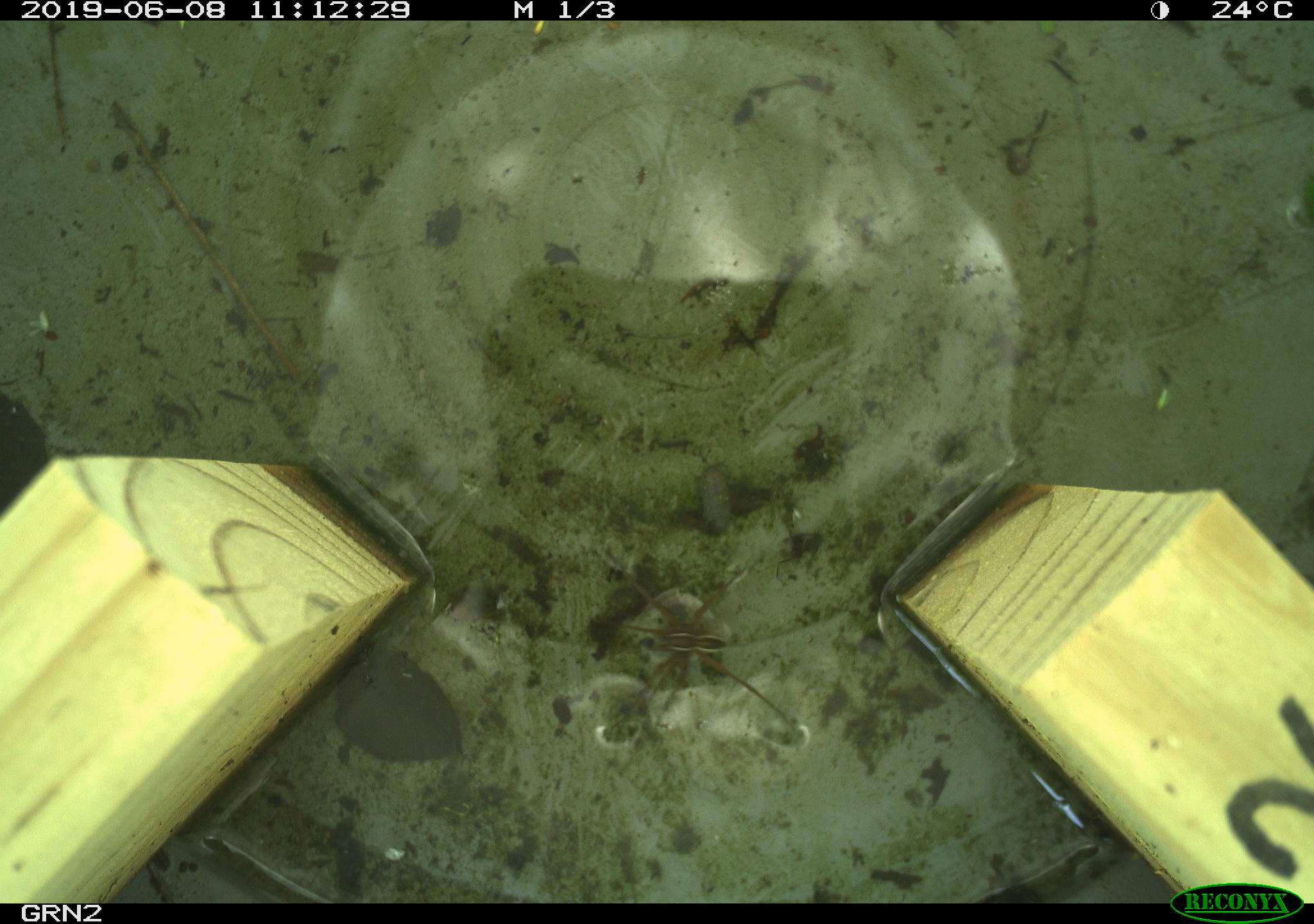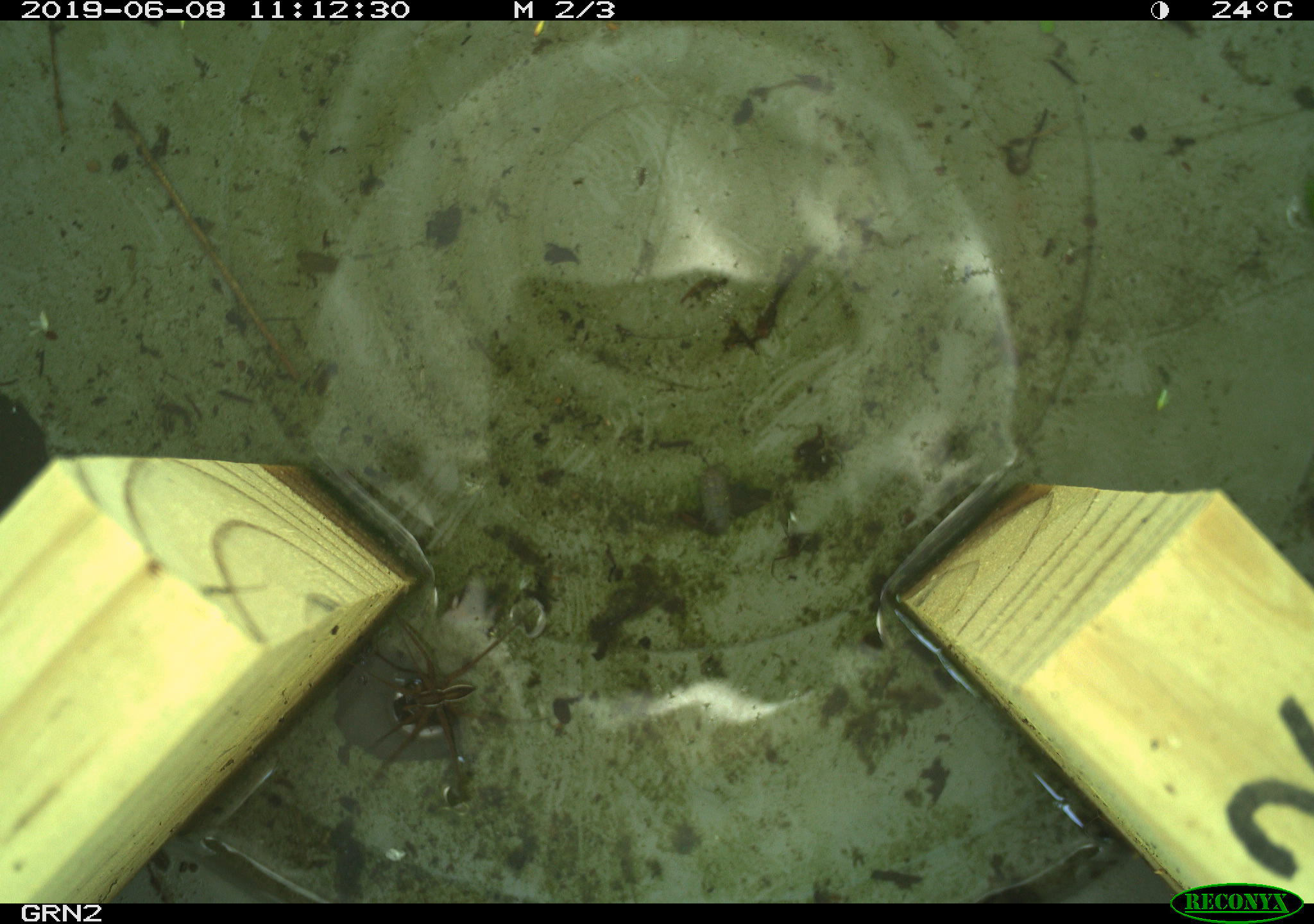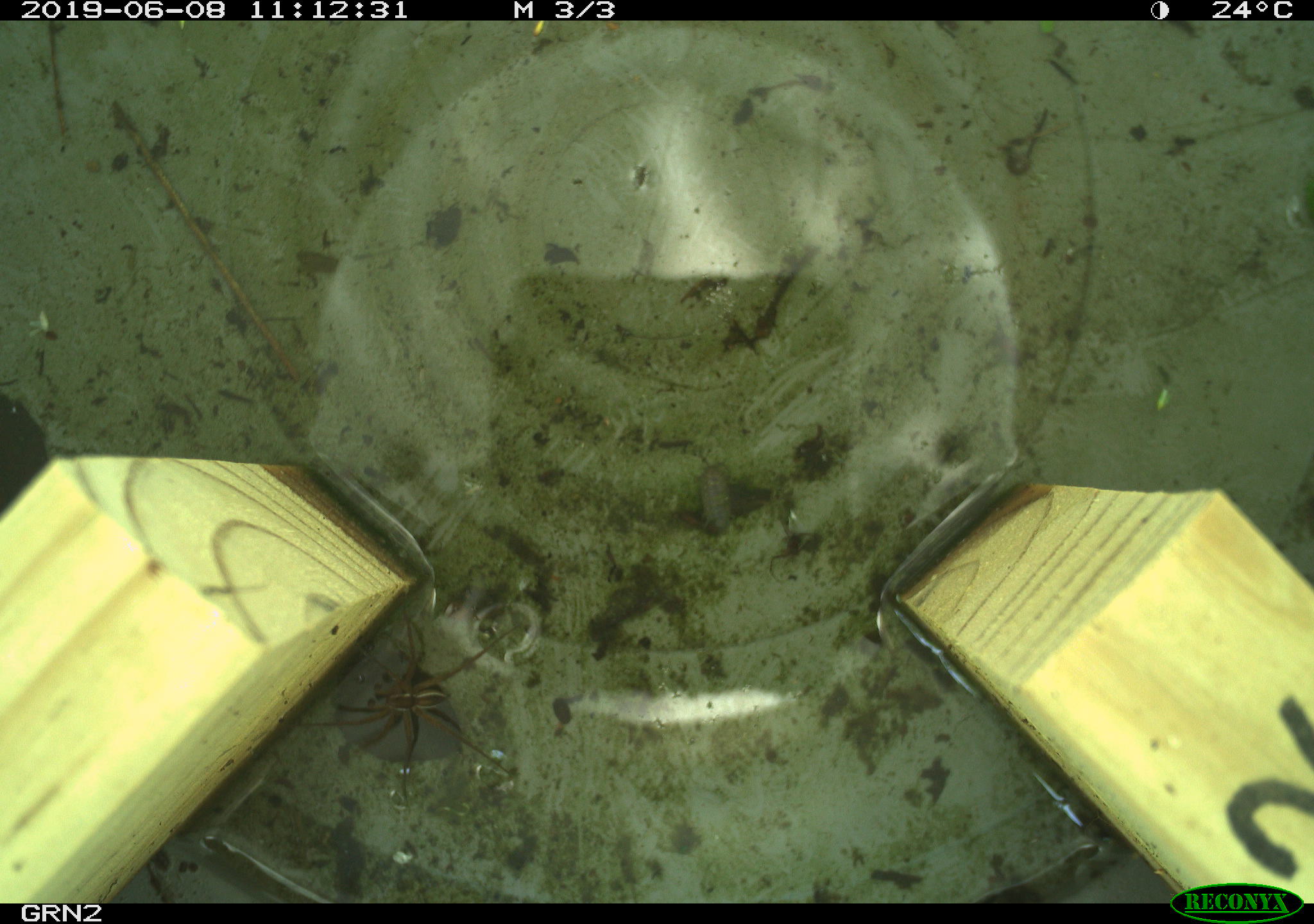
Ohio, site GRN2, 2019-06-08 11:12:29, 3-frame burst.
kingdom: Animalia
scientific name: Animalia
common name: animal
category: invertebrate